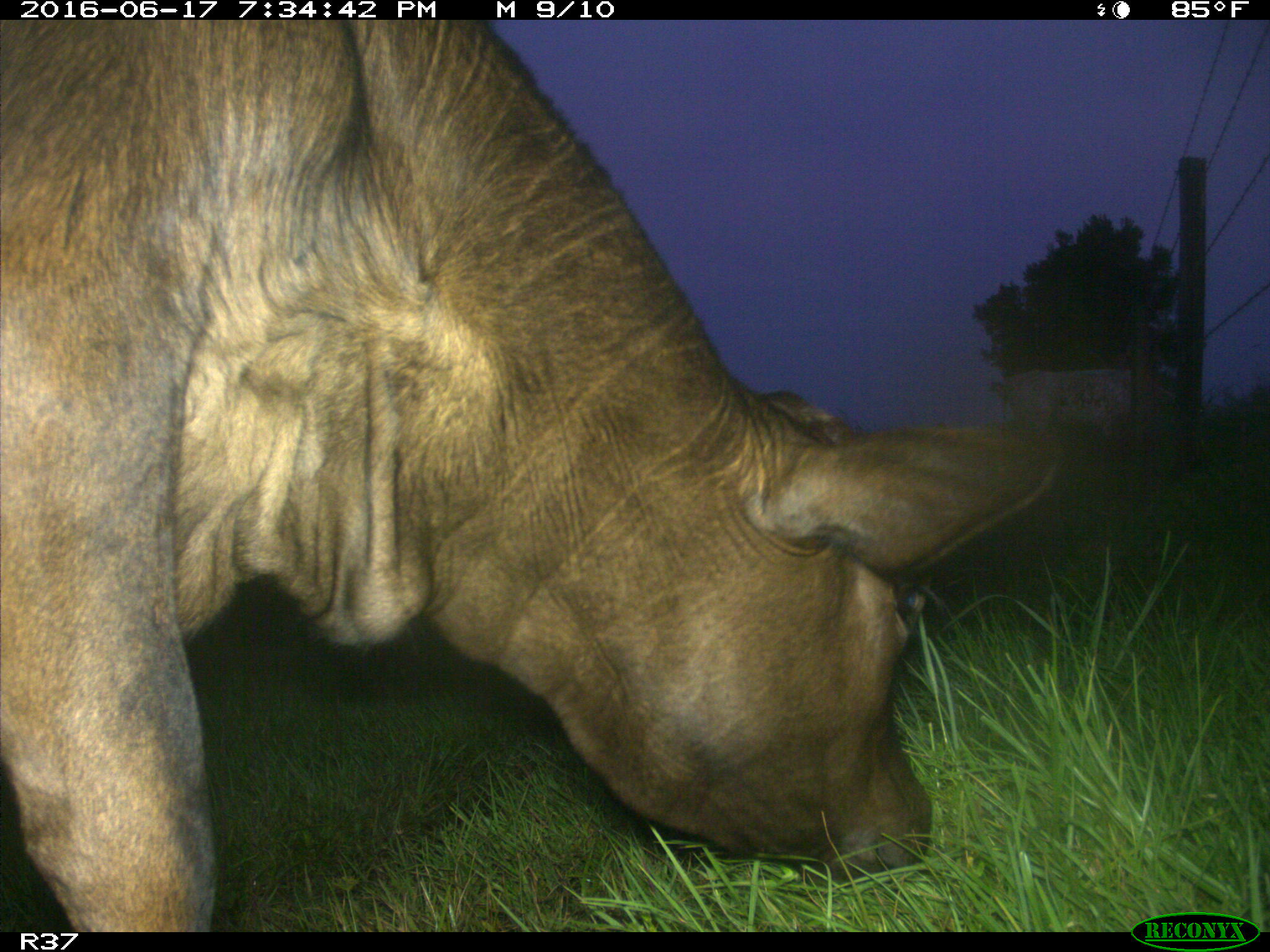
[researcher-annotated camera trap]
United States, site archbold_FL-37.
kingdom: Animalia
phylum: Chordata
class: Mammalia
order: Artiodactyla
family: Bovidae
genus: Bos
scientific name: Bos taurus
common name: domestic cow